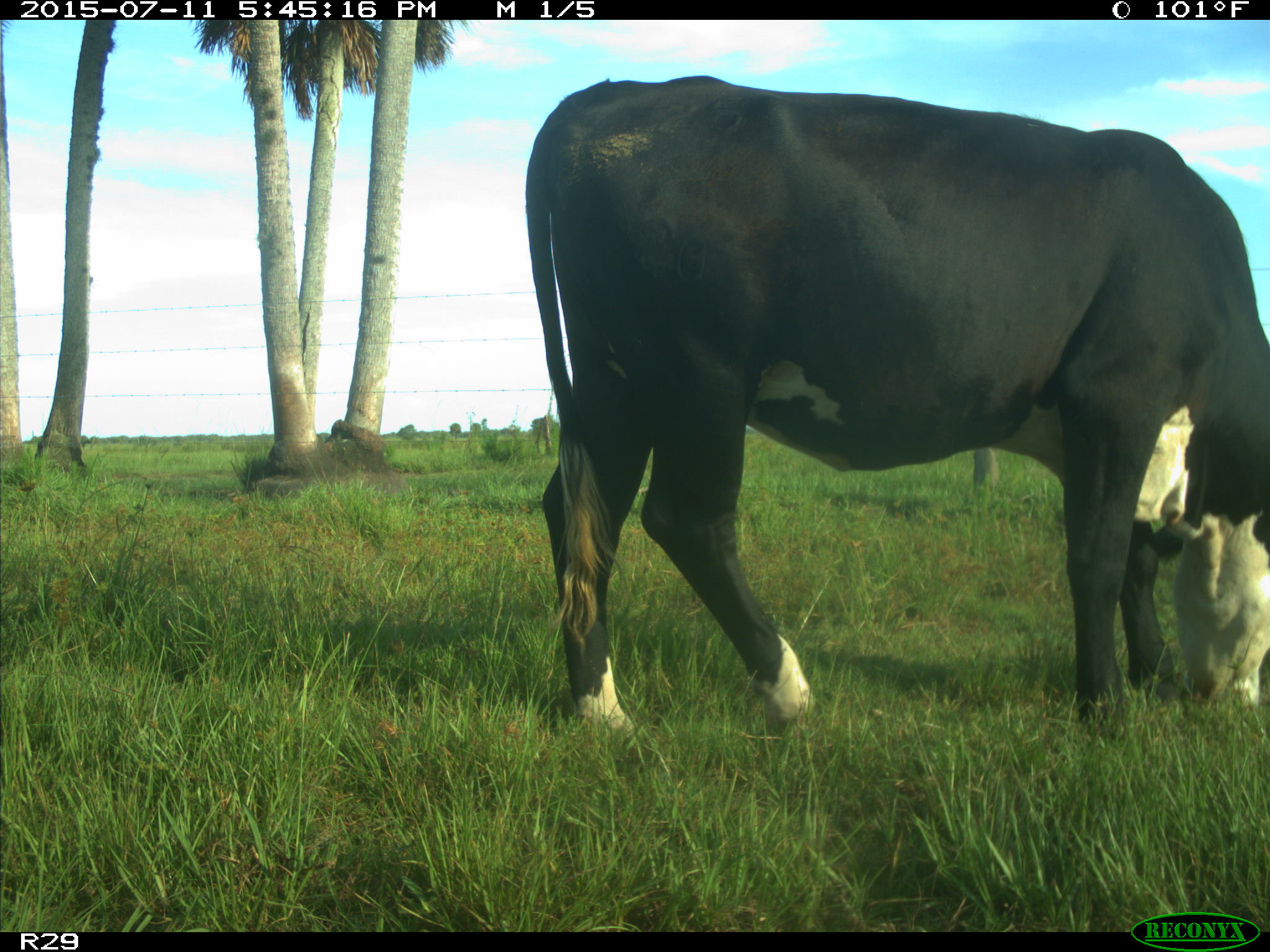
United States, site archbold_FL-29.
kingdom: Animalia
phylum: Chordata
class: Mammalia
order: Artiodactyla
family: Bovidae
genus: Bos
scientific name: Bos taurus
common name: domestic cow